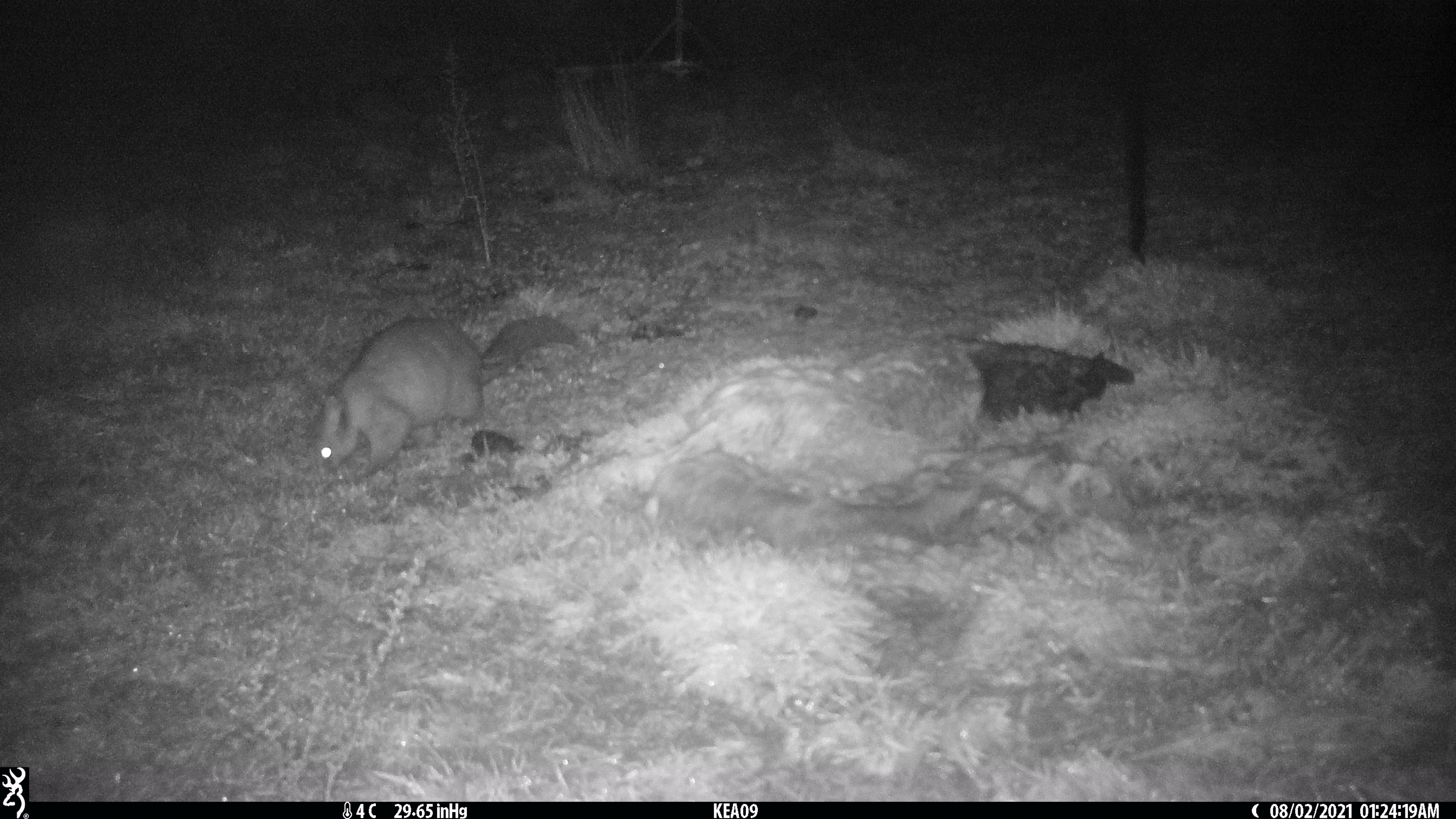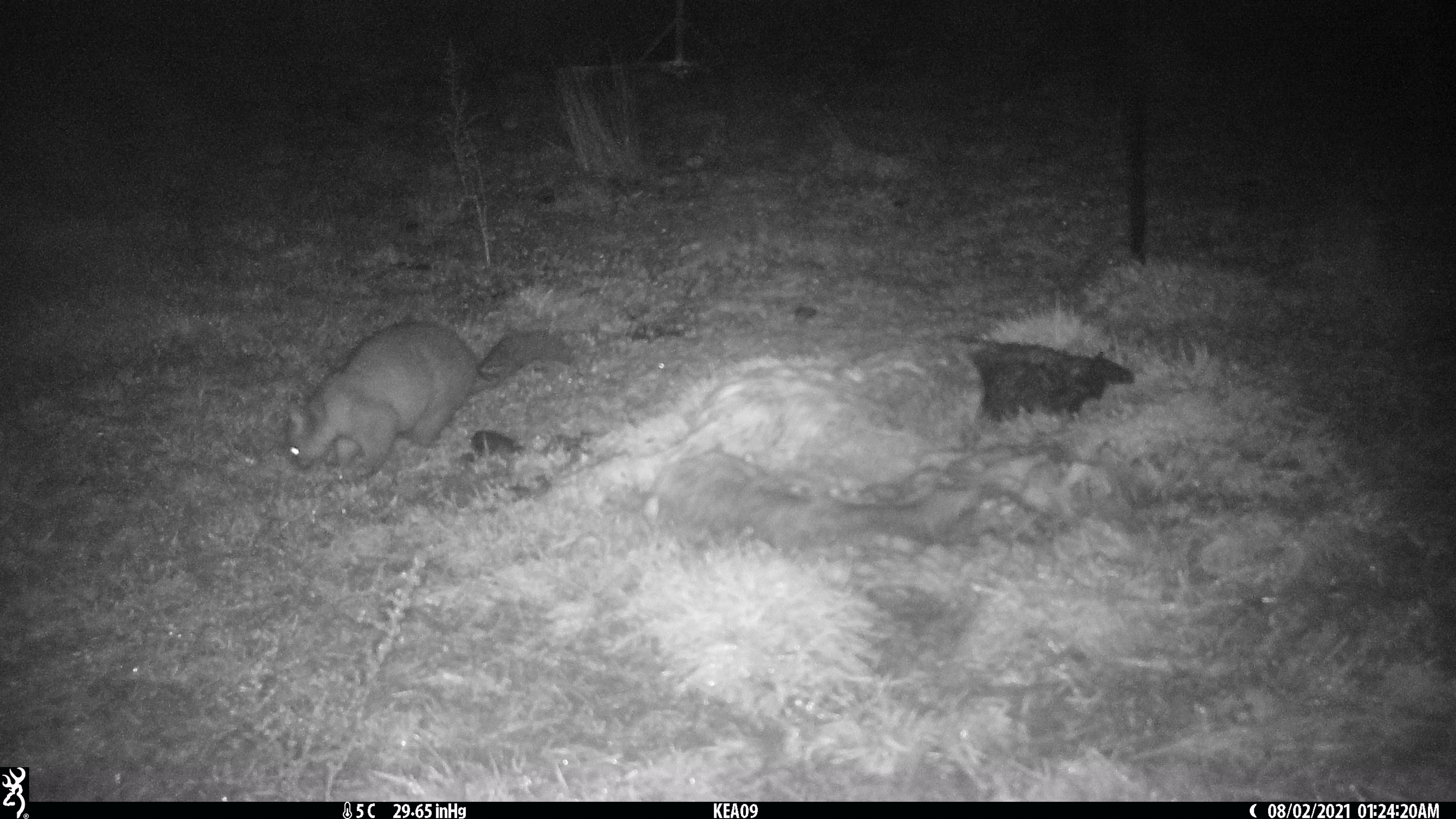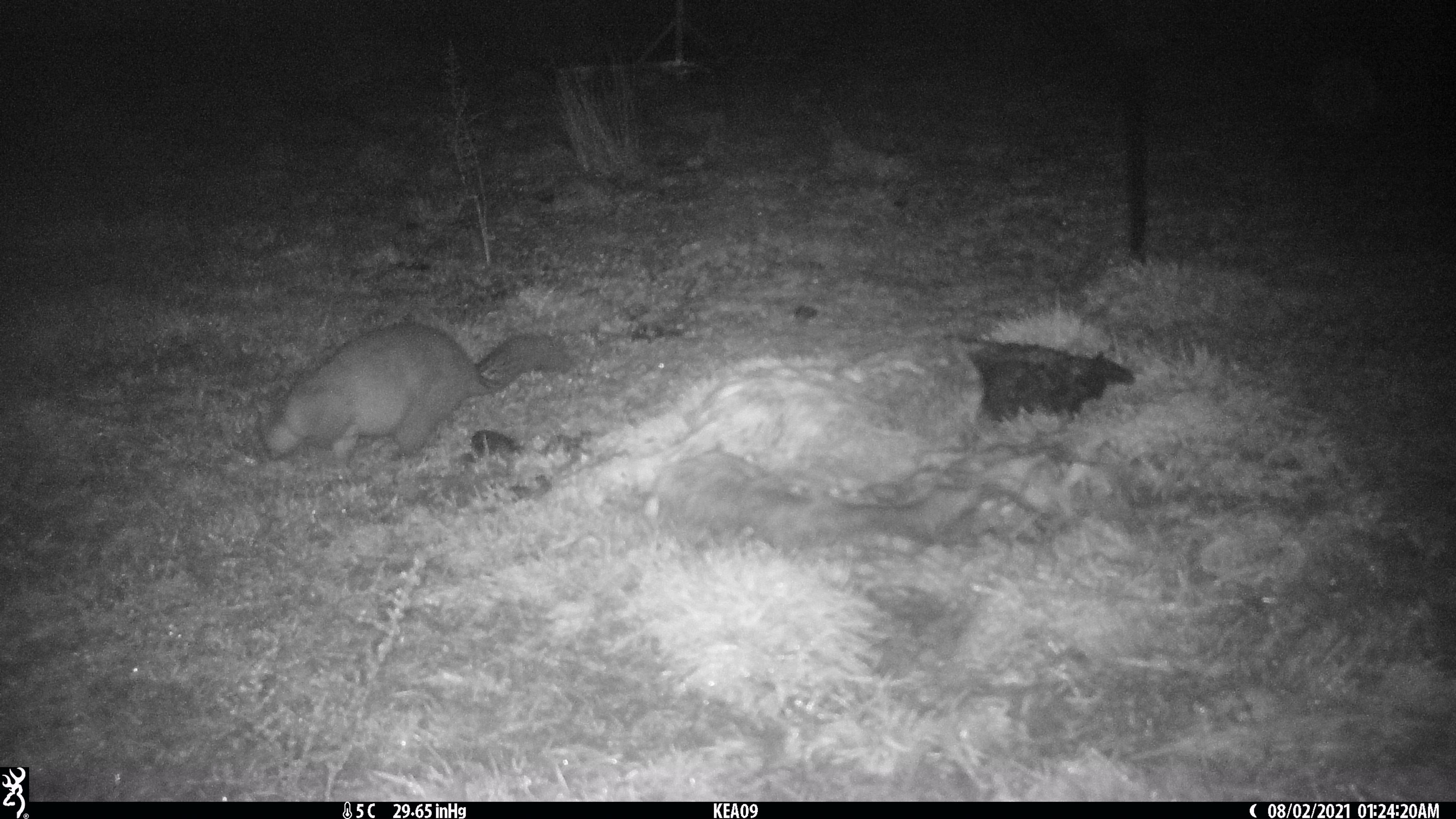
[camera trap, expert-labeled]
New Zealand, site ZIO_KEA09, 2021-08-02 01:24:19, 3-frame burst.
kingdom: Animalia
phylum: Chordata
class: Mammalia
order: Diprotodontia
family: Phalangeridae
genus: Trichosurus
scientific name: Trichosurus vulpecula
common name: common brushtail possum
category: possum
Possum (common brushtail possum) (Trichosurus vulpecula).